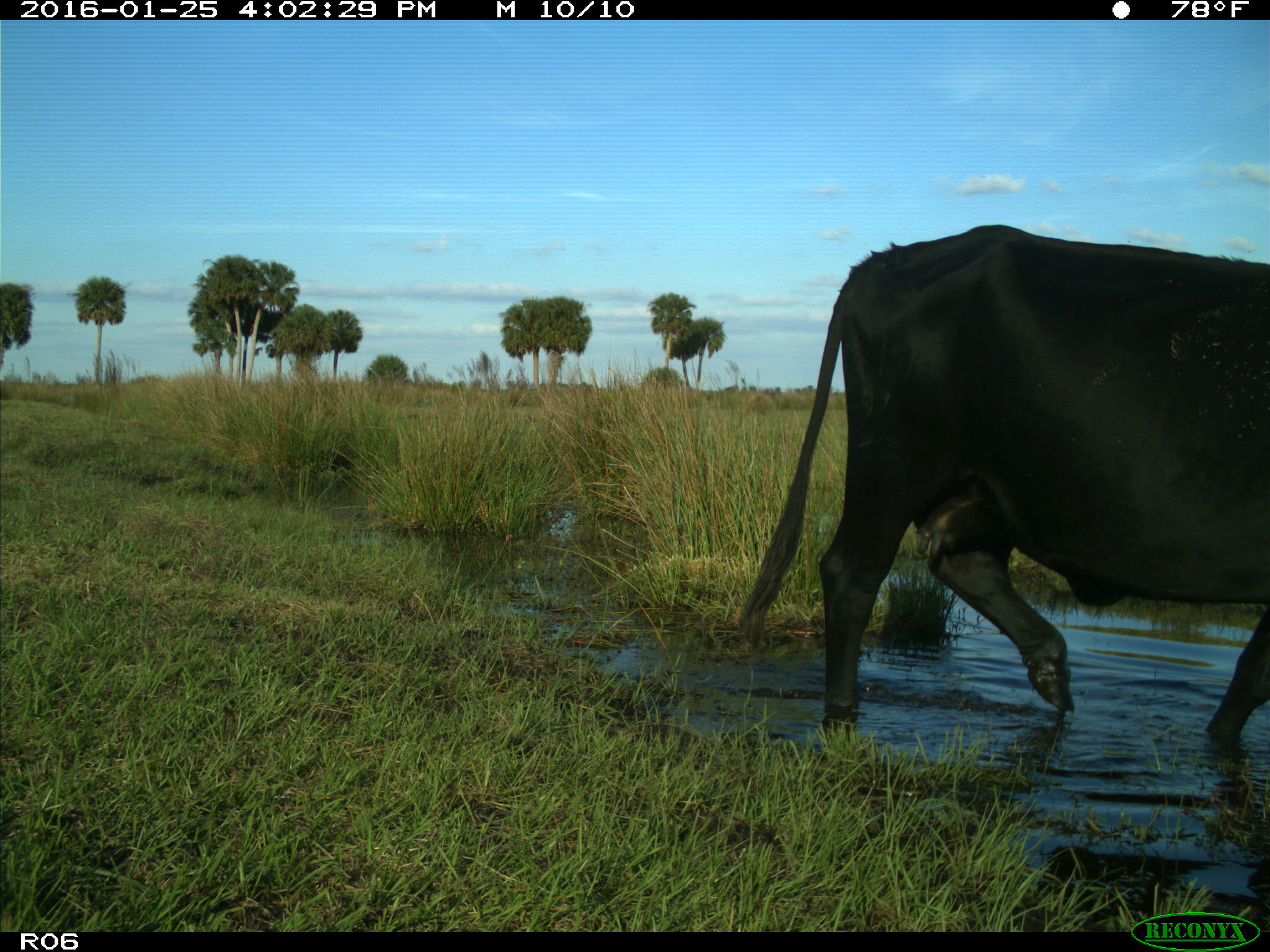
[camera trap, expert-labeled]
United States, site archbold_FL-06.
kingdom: Animalia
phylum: Chordata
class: Mammalia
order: Artiodactyla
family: Bovidae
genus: Bos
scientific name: Bos taurus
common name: domestic cow